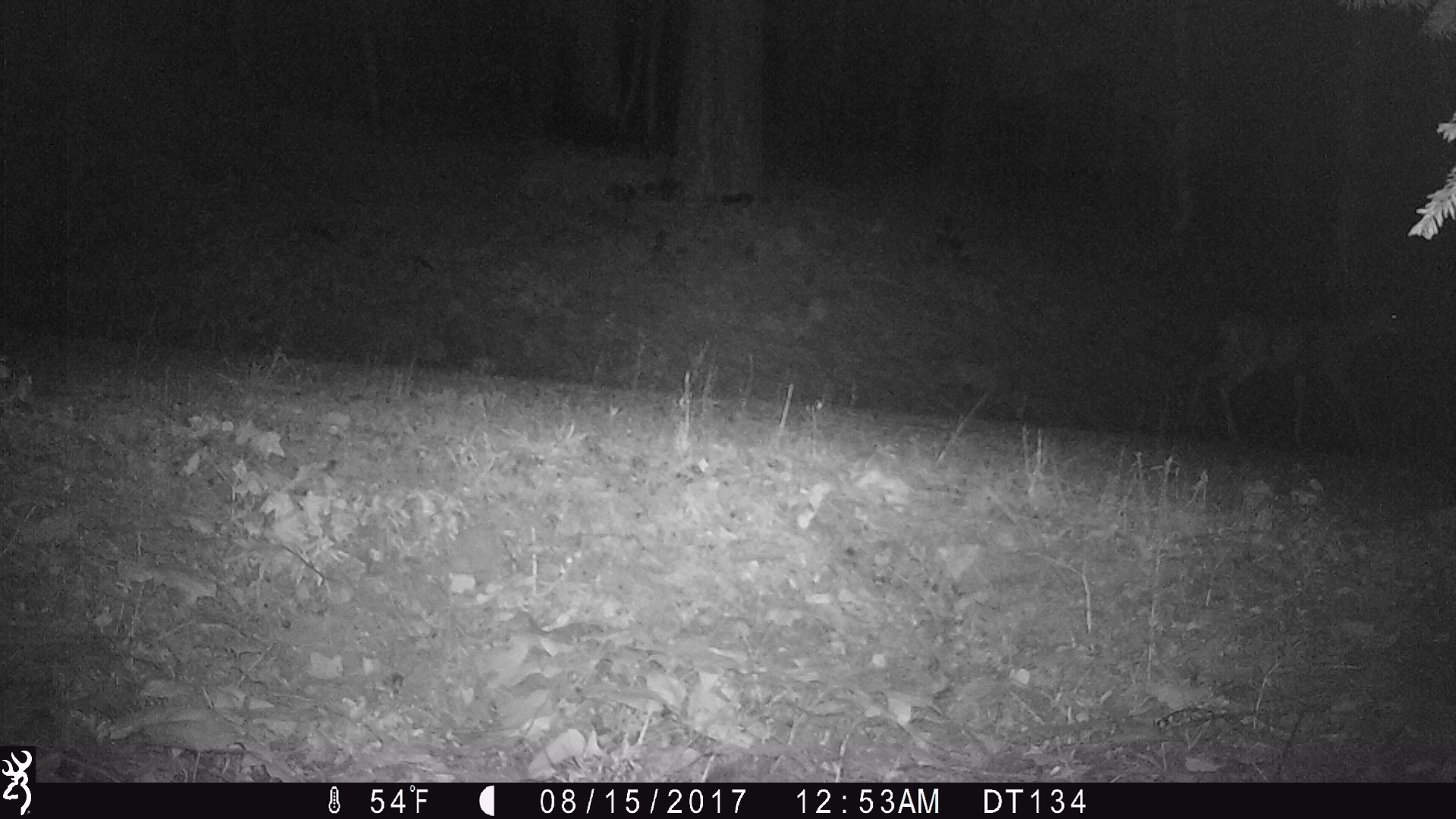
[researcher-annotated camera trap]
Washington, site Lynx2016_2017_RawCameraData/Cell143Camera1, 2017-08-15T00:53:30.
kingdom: Animalia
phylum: Chordata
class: Mammalia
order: Artiodactyla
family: Cervidae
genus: Odocoileus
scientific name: Odocoileus hemionus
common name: mule deer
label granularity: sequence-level